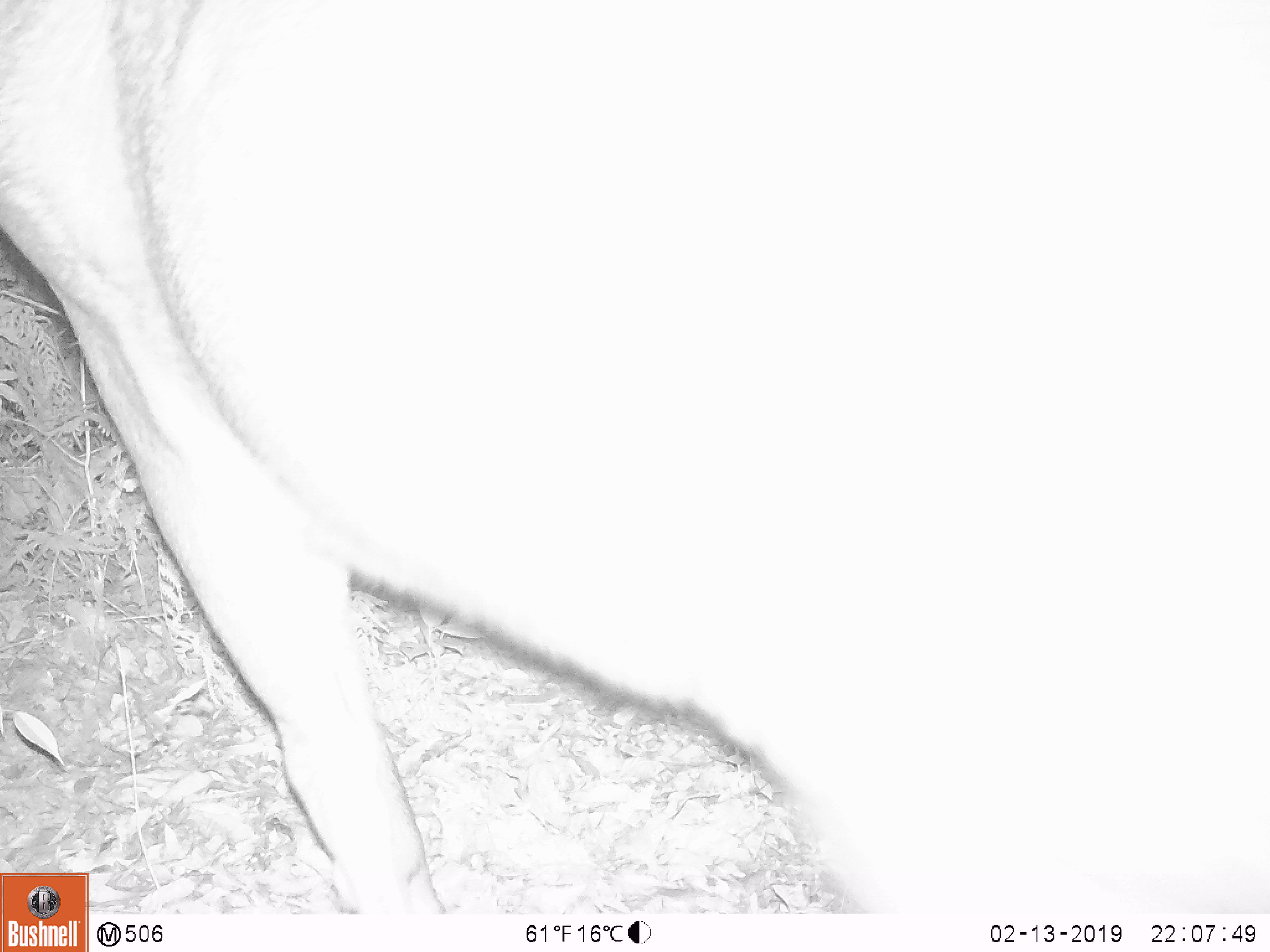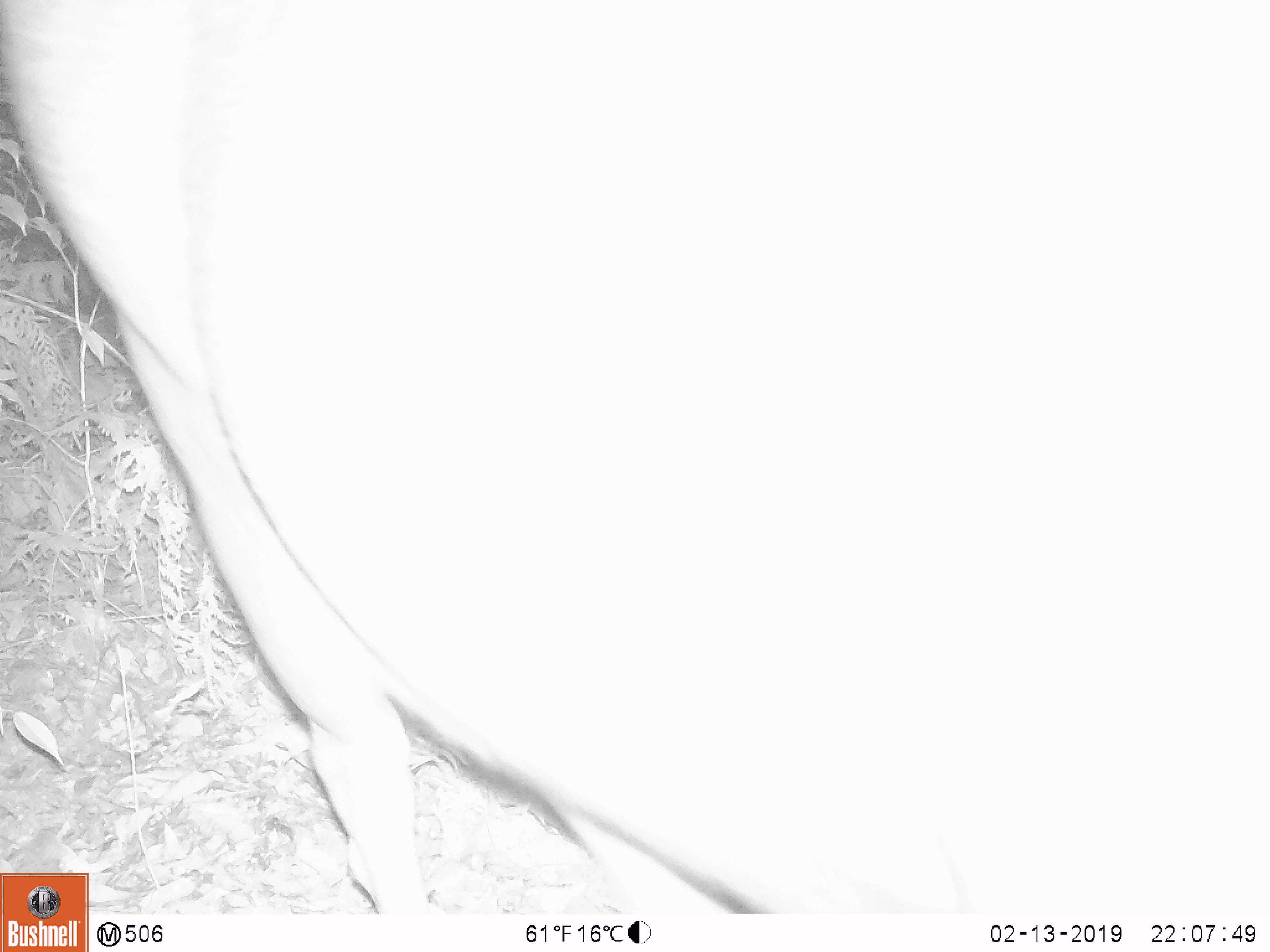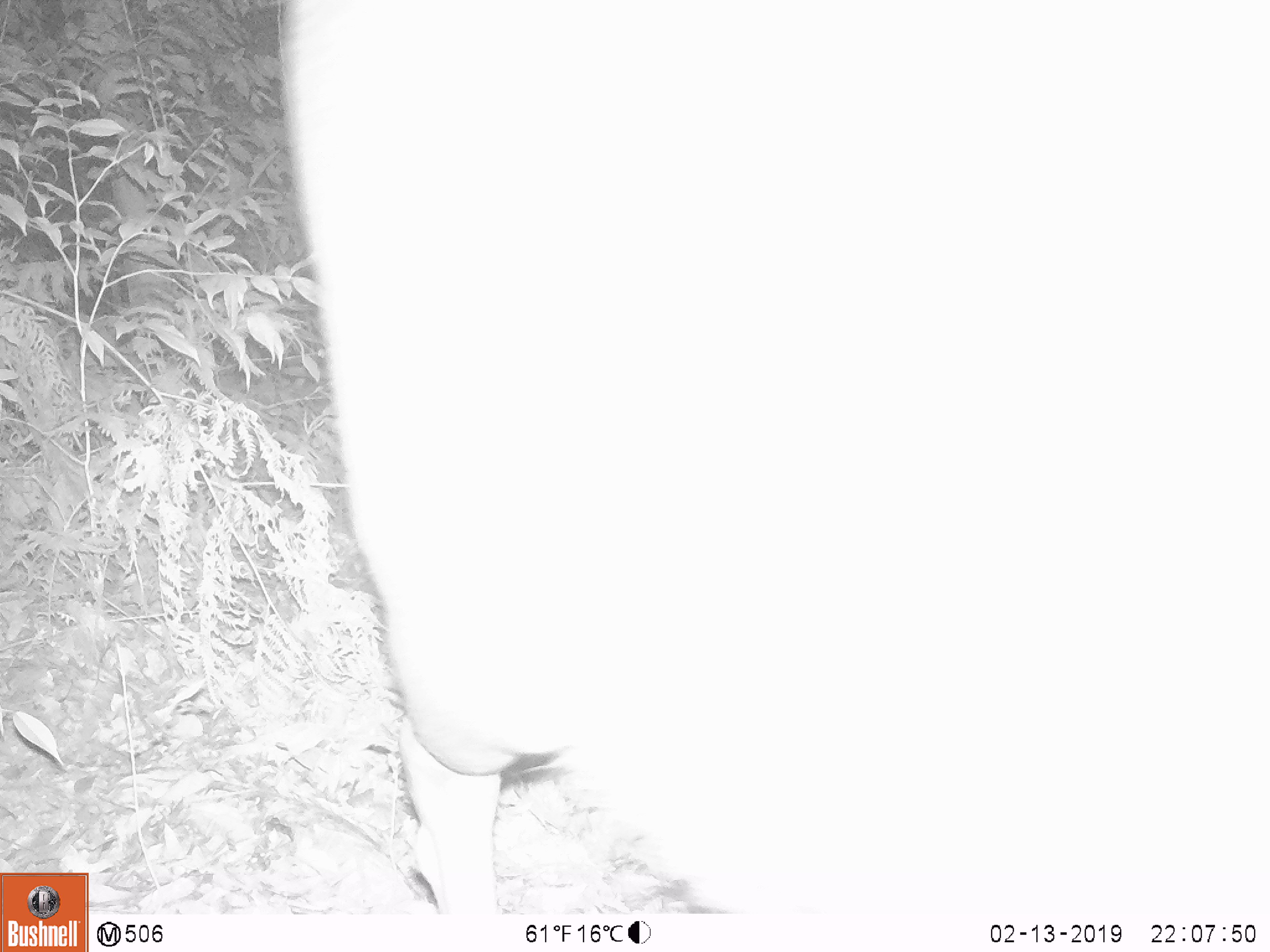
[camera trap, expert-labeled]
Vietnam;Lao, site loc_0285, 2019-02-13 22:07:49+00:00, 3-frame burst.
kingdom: Animalia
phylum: Chordata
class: Mammalia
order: Artiodactyla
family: Cervidae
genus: Rusa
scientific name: Rusa unicolor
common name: sambar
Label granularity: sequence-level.